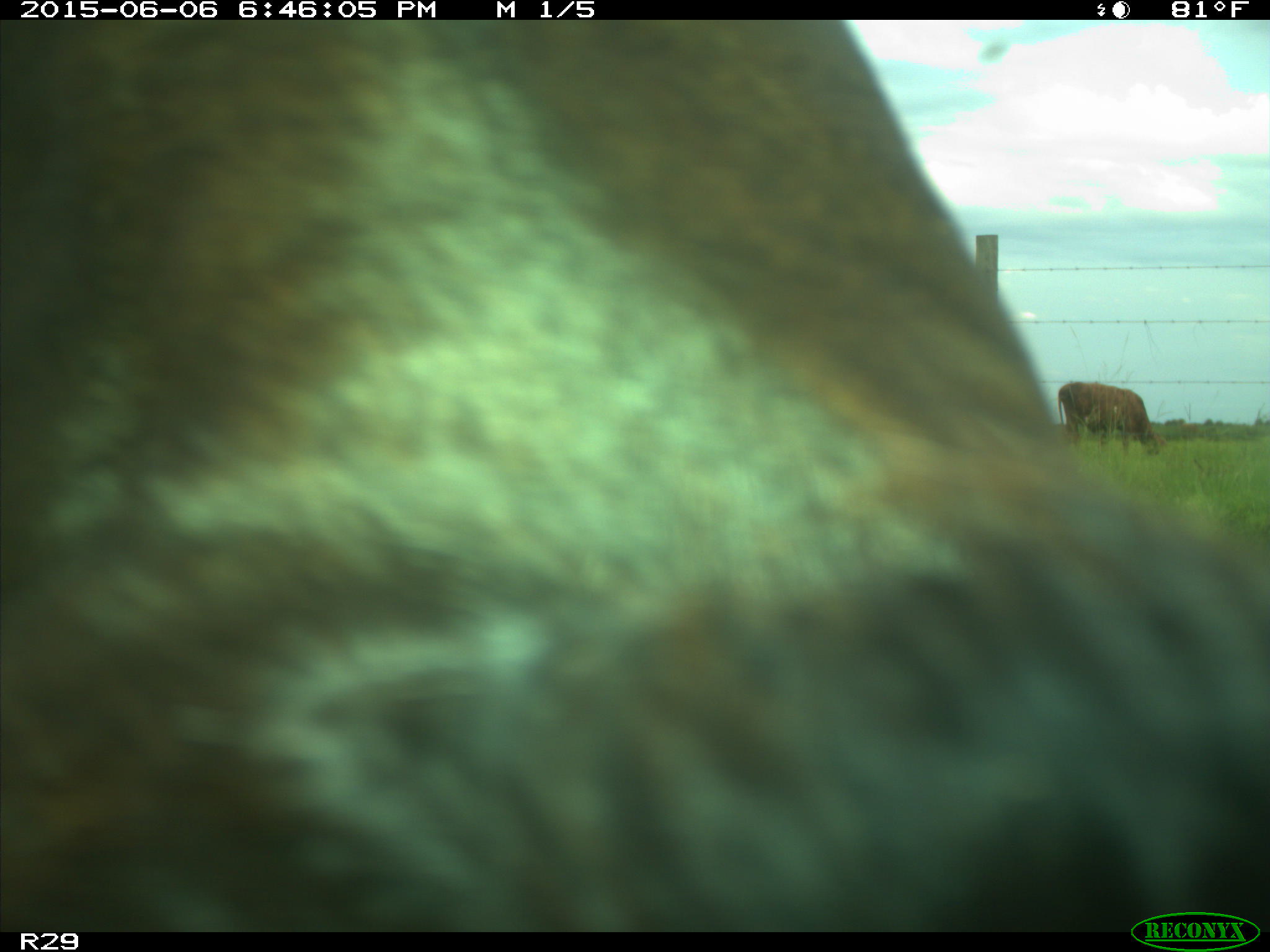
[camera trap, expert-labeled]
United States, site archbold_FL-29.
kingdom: Animalia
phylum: Chordata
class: Mammalia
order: Artiodactyla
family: Bovidae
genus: Bos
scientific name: Bos taurus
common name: domestic cow